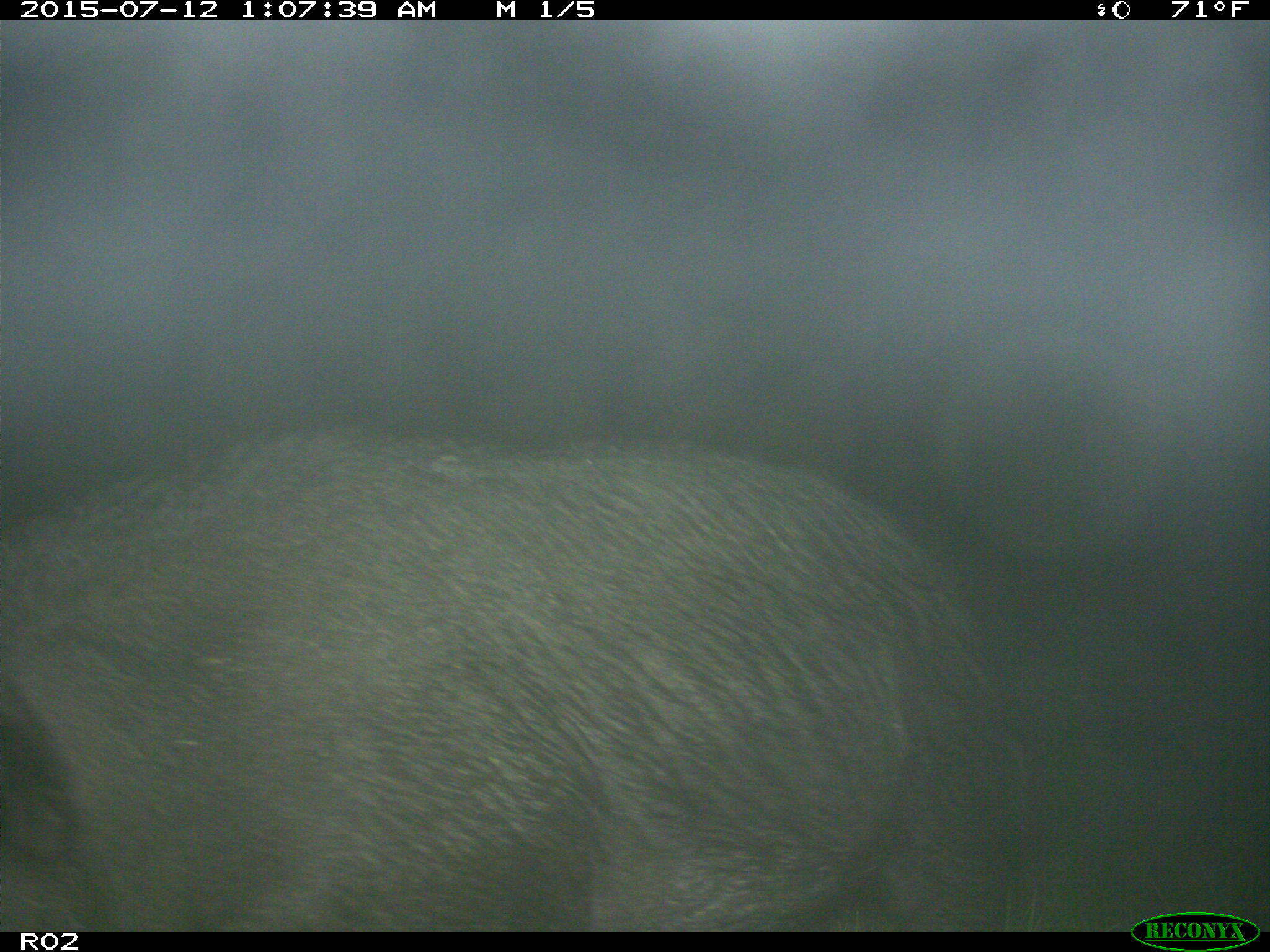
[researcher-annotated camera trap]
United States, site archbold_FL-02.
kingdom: Animalia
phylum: Chordata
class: Mammalia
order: Artiodactyla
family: Suidae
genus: Sus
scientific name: Sus scrofa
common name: wild boar